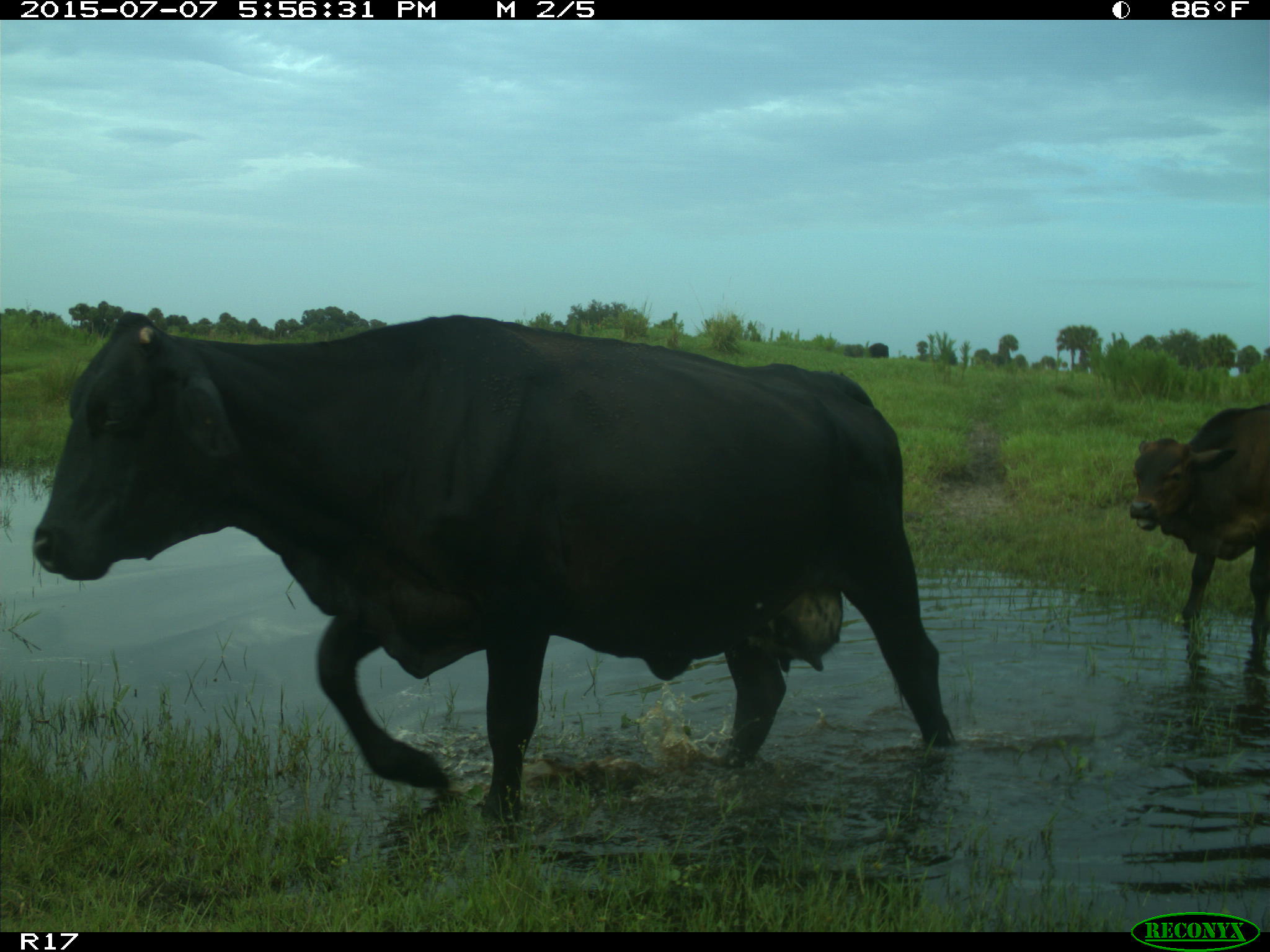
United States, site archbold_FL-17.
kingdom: Animalia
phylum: Chordata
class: Mammalia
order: Artiodactyla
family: Bovidae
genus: Bos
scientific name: Bos taurus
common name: domestic cow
Bos taurus (domestic cow).